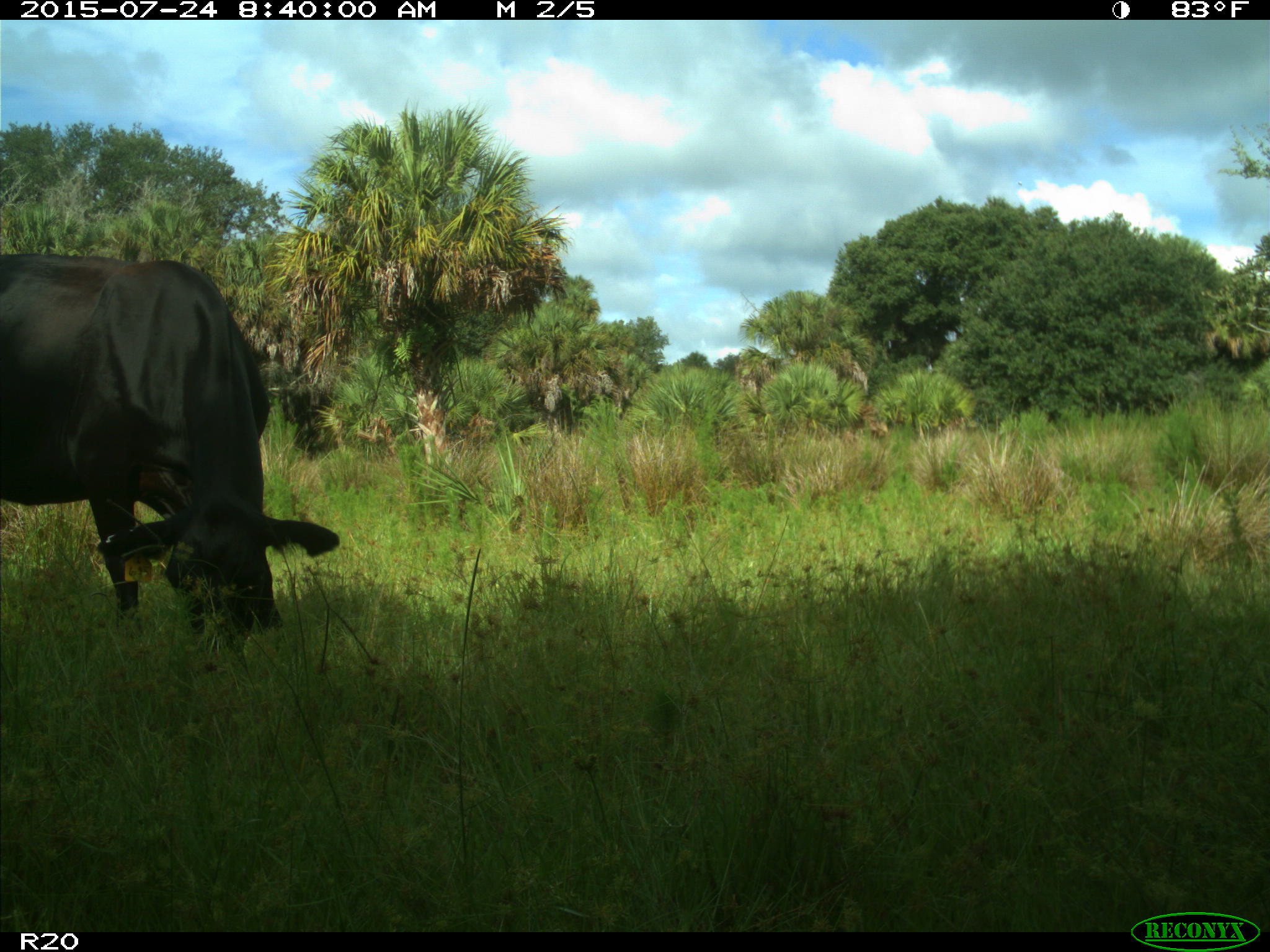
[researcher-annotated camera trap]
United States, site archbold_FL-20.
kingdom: Animalia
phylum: Chordata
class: Mammalia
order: Artiodactyla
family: Bovidae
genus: Bos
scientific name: Bos taurus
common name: domestic cow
Bos taurus (domestic cow).